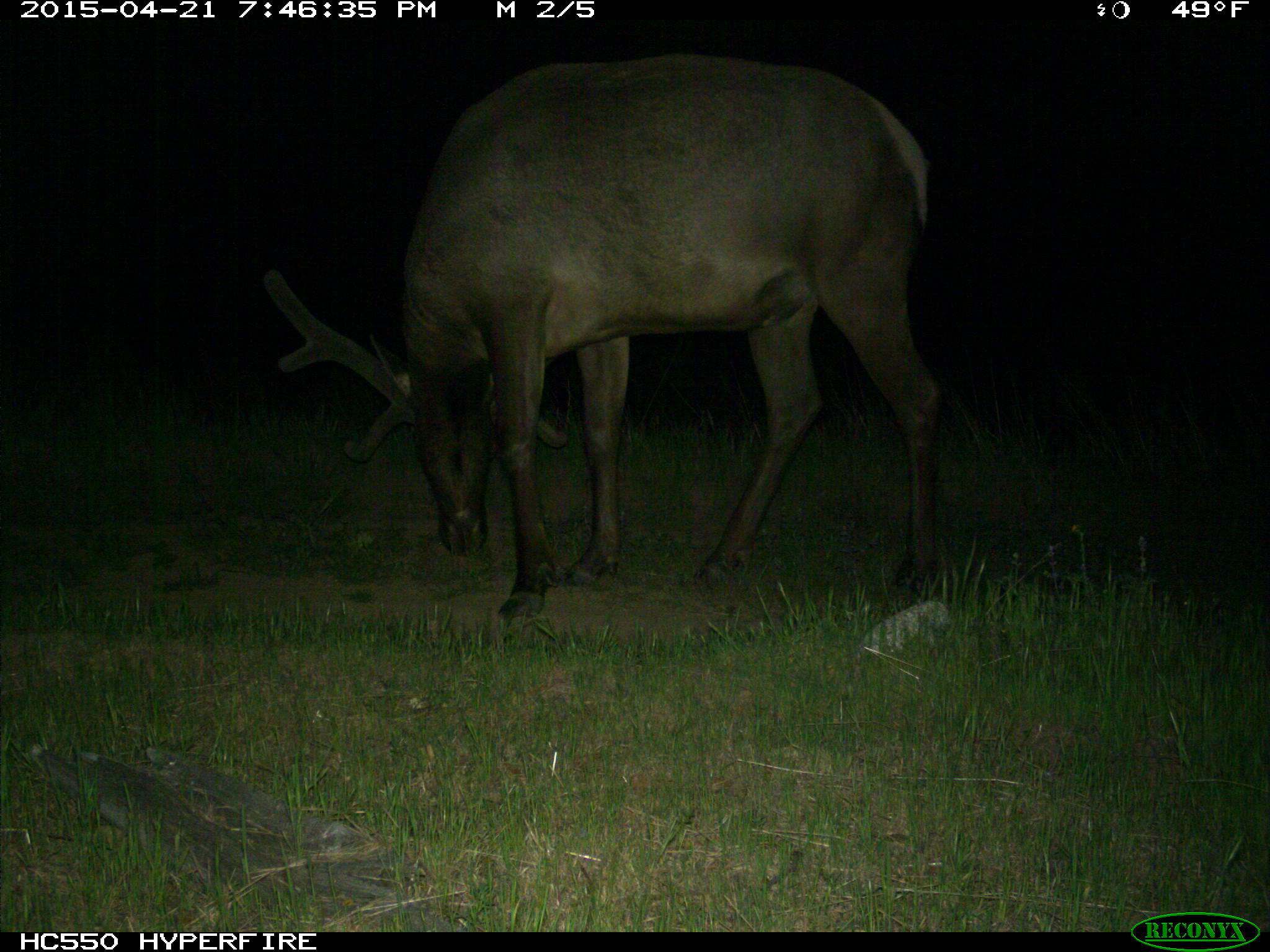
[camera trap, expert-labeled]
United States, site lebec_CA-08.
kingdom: Animalia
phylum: Chordata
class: Mammalia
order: Artiodactyla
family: Cervidae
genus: Cervus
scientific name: Cervus canadensis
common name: elk